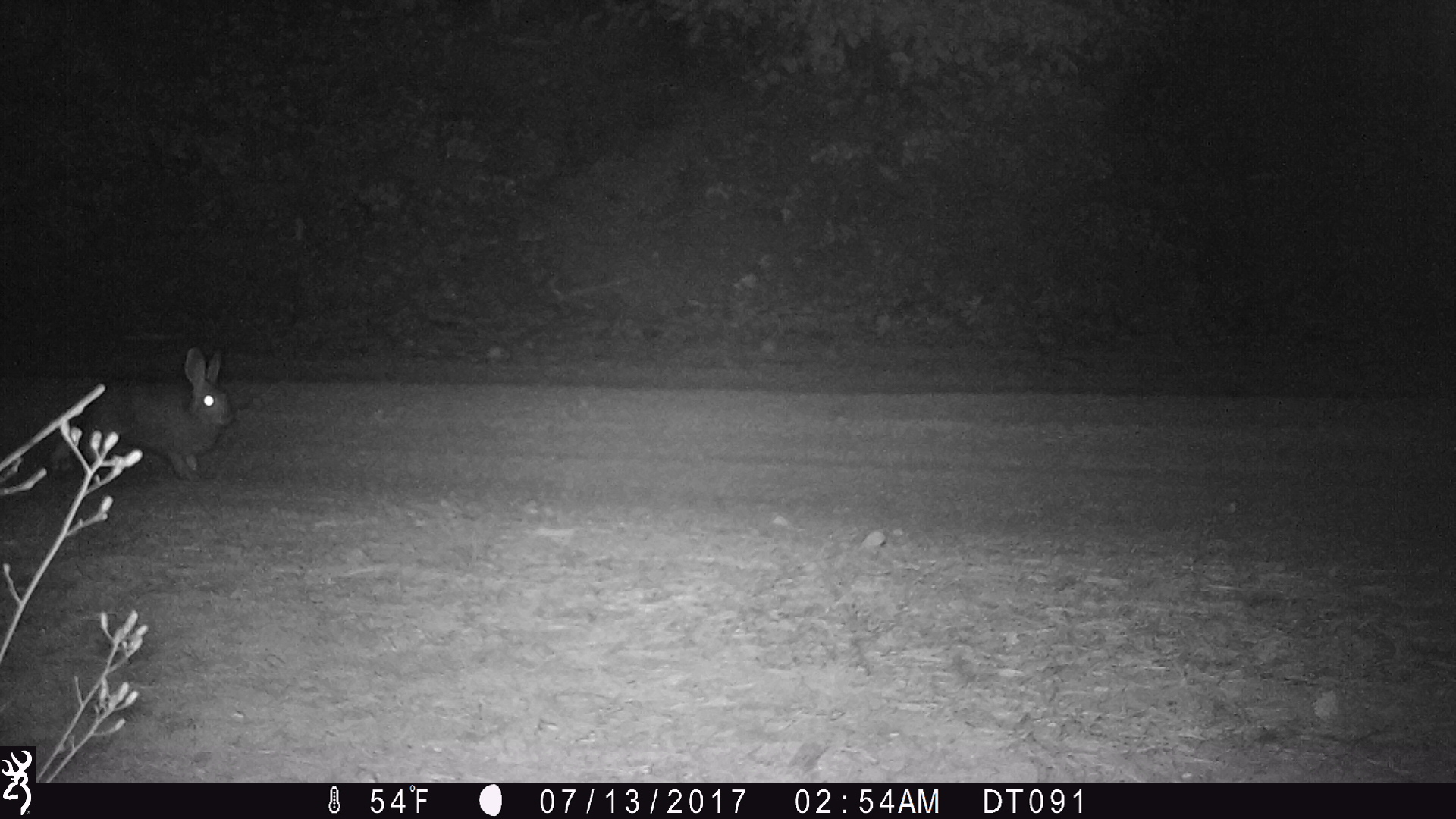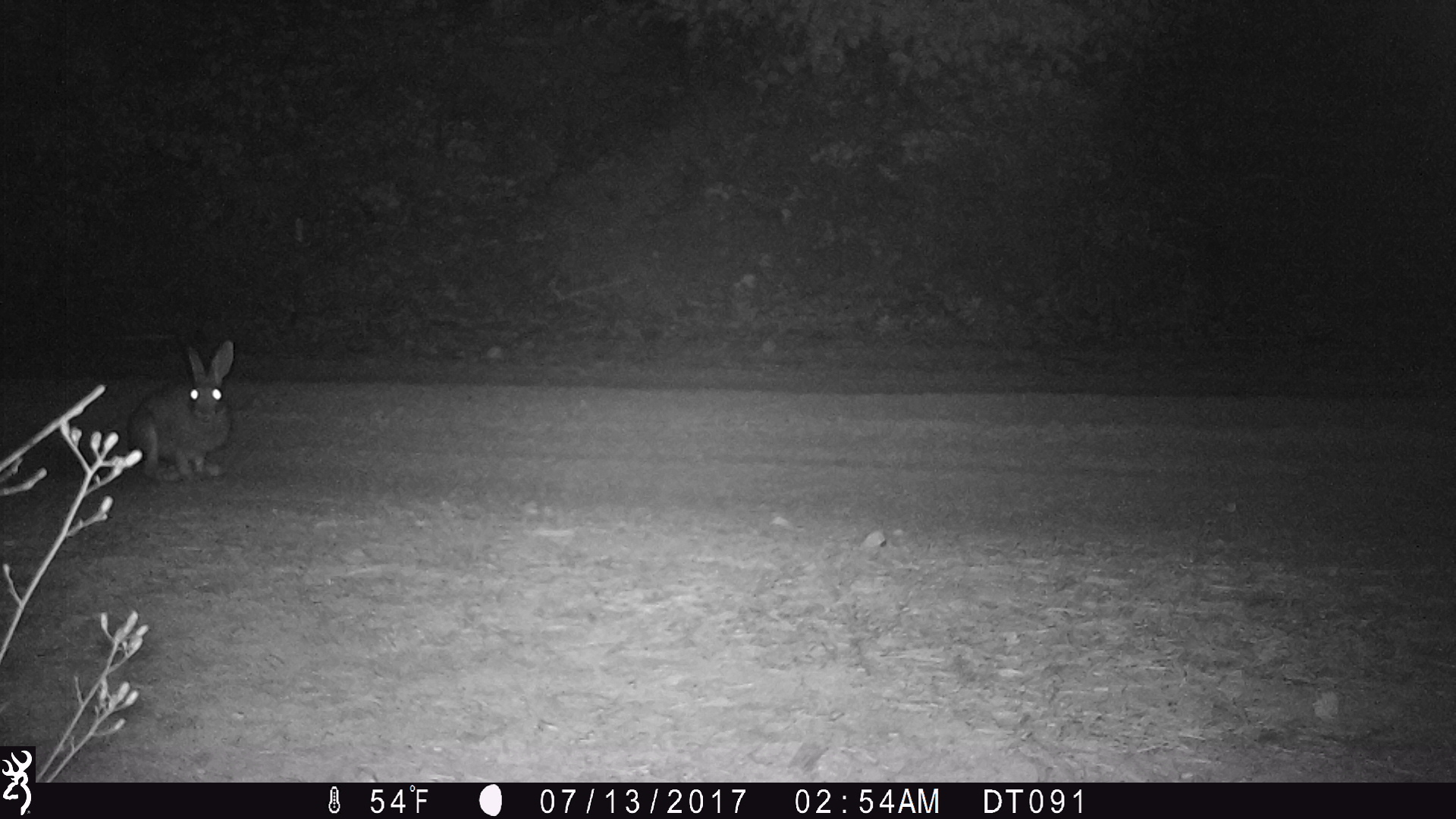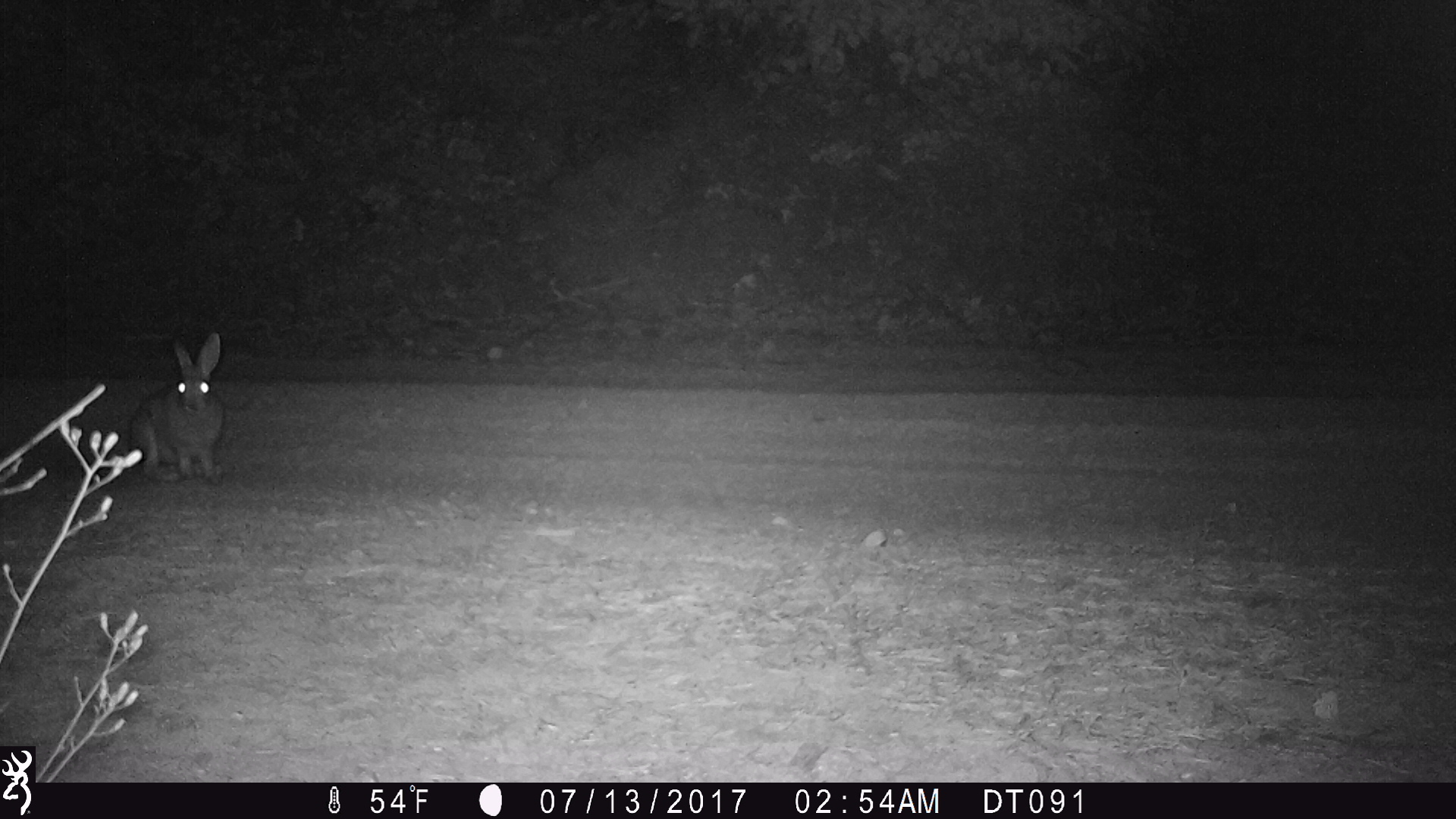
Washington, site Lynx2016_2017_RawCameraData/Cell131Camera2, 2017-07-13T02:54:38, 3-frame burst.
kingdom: Animalia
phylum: Chordata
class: Mammalia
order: Lagomorpha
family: Leporidae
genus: Lepus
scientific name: Lepus americanus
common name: snowshoe hare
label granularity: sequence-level